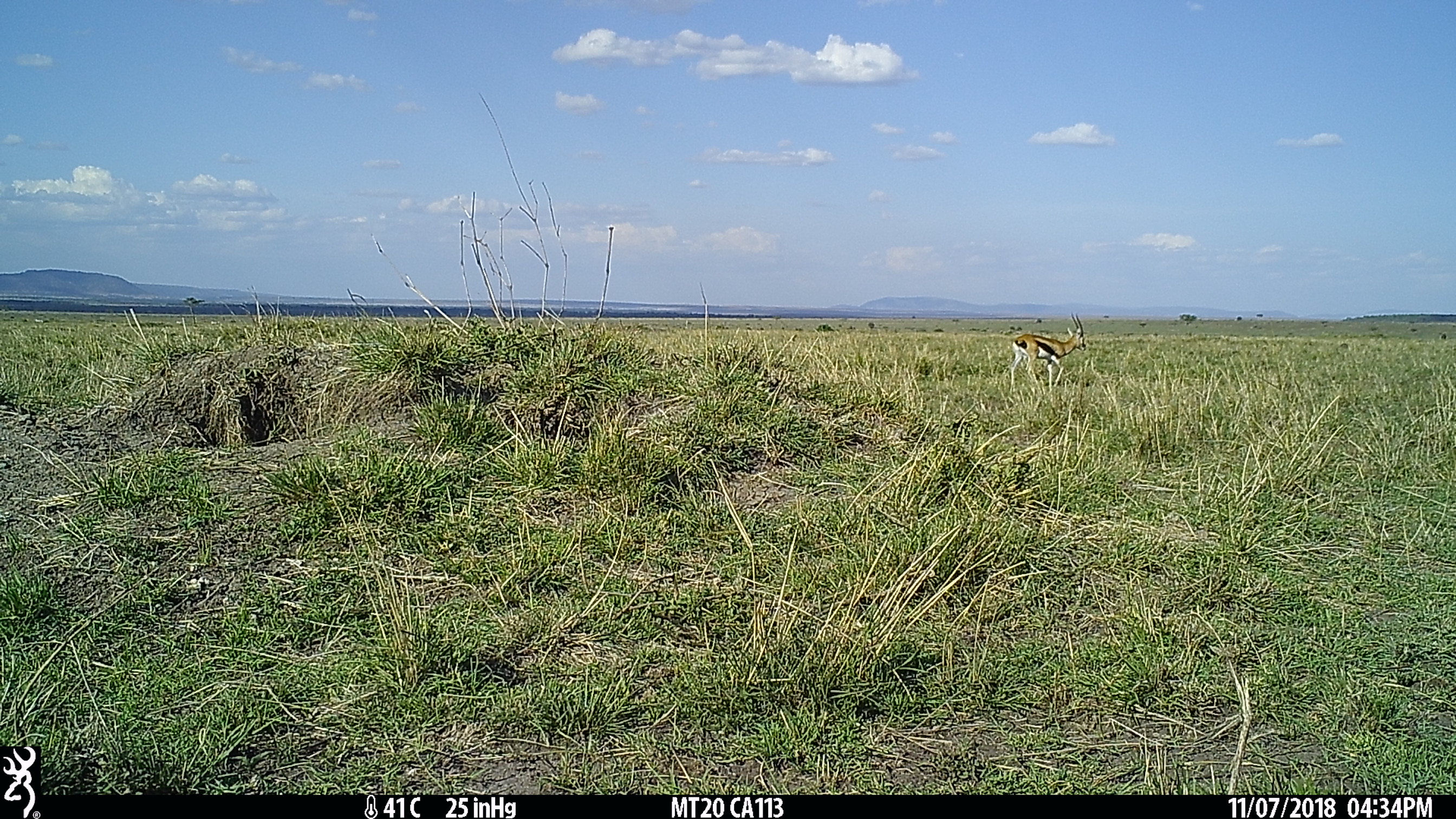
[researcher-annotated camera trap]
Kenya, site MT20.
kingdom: Animalia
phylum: Chordata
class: Mammalia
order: Artiodactyla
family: Bovidae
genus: Eudorcas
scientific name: Eudorcas thomsonii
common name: thomon's gazelle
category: gazelle thomsons